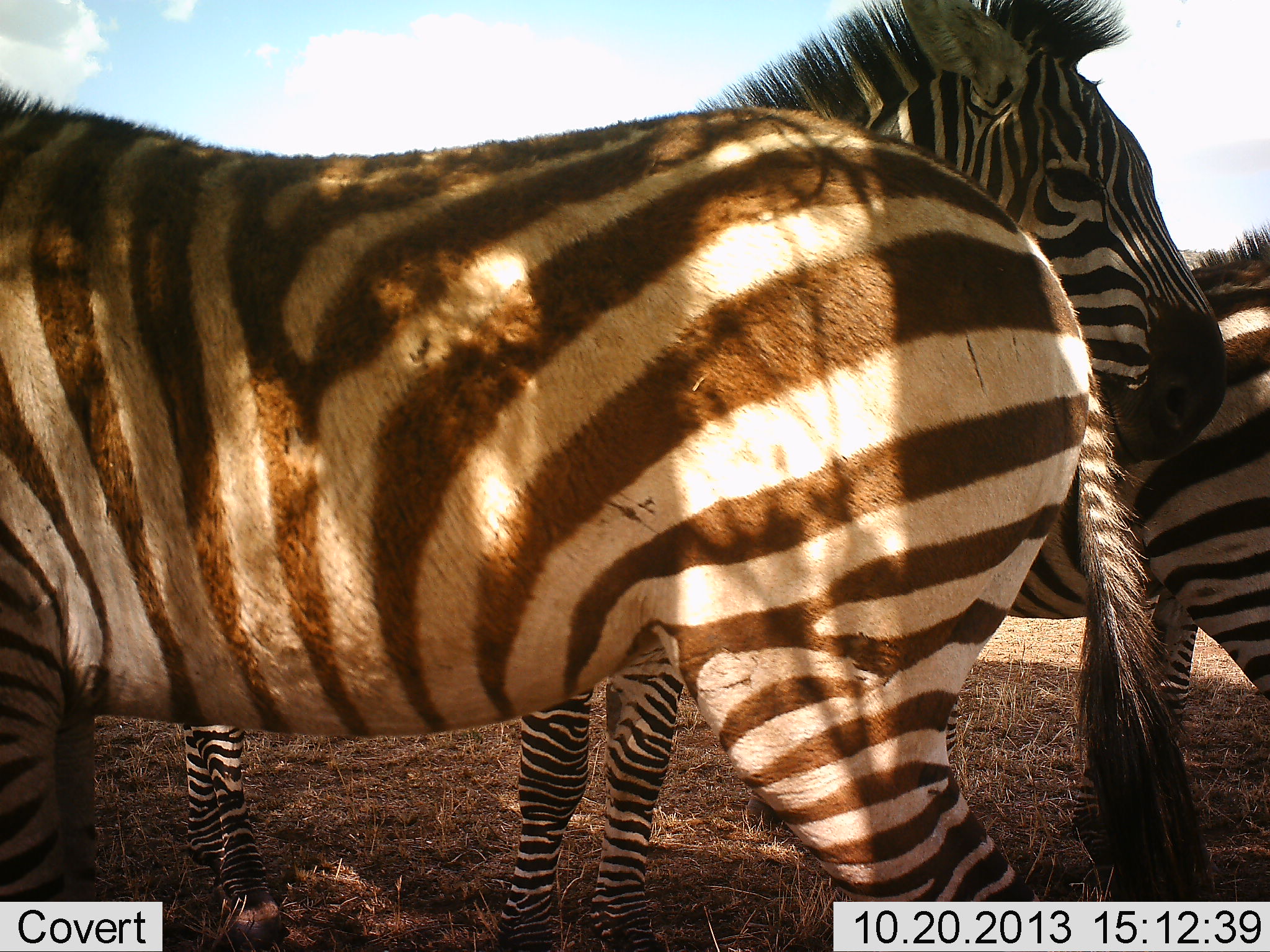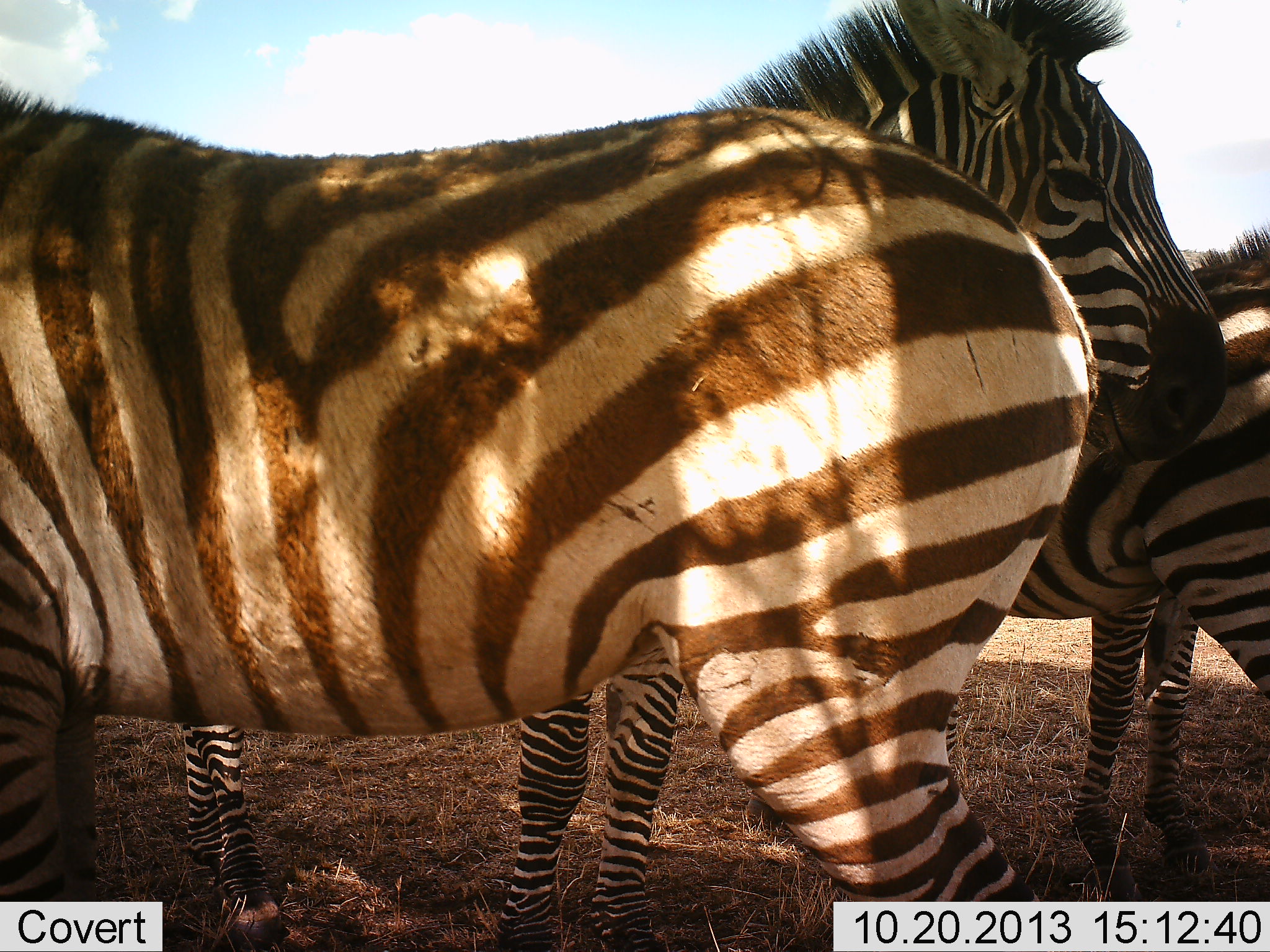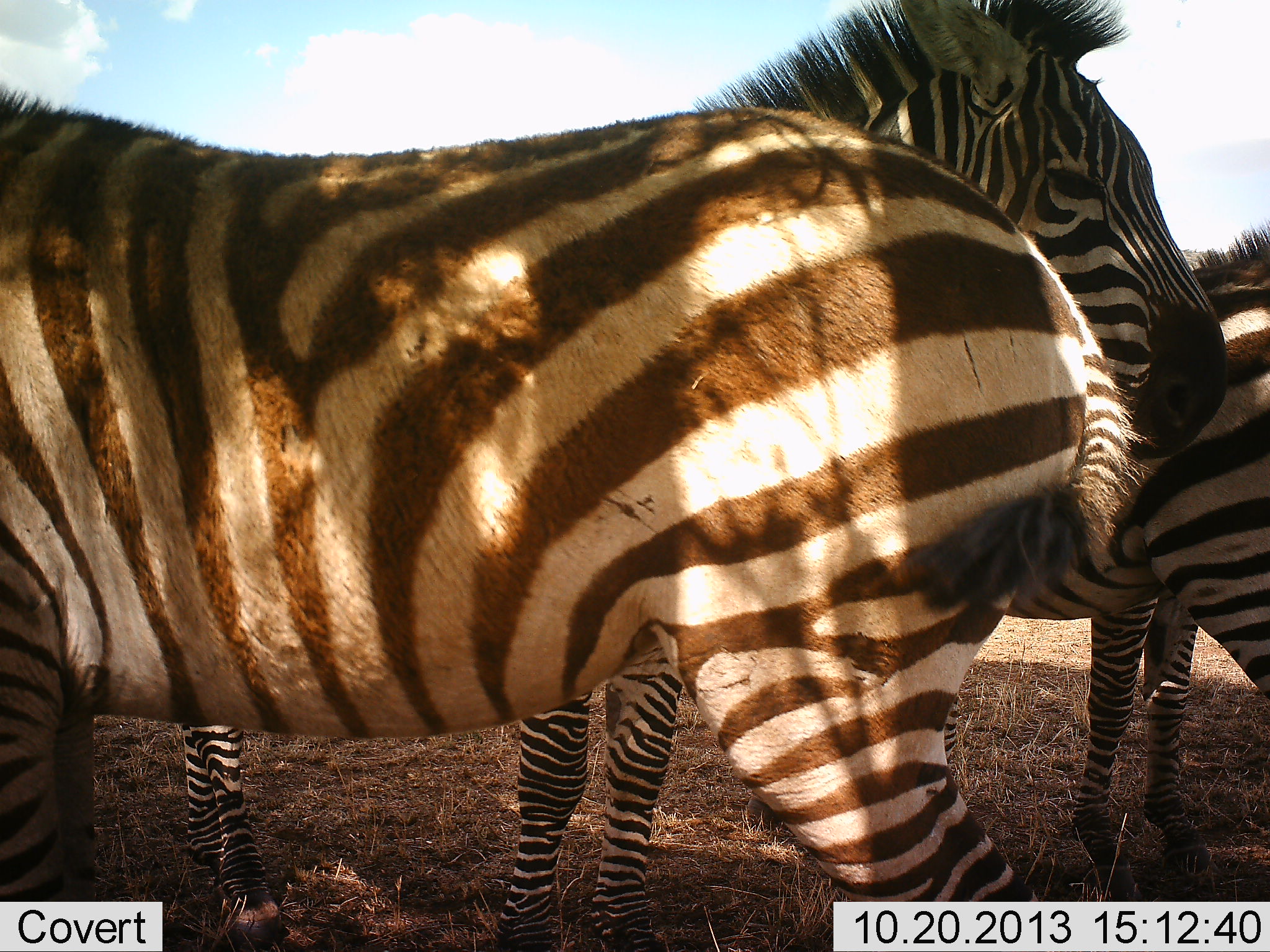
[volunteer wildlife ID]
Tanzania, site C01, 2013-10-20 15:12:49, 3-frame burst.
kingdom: Animalia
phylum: Chordata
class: Mammalia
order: Perissodactyla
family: Equidae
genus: Equus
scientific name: Equus quagga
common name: plains zebra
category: zebra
Zebra (plains zebra) (Equus quagga), count 3. Behavior (volunteer vote fractions): standing 100%, resting 0%, moving 10%, interacting 10%. Young present (vote fraction): 0%. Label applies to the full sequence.